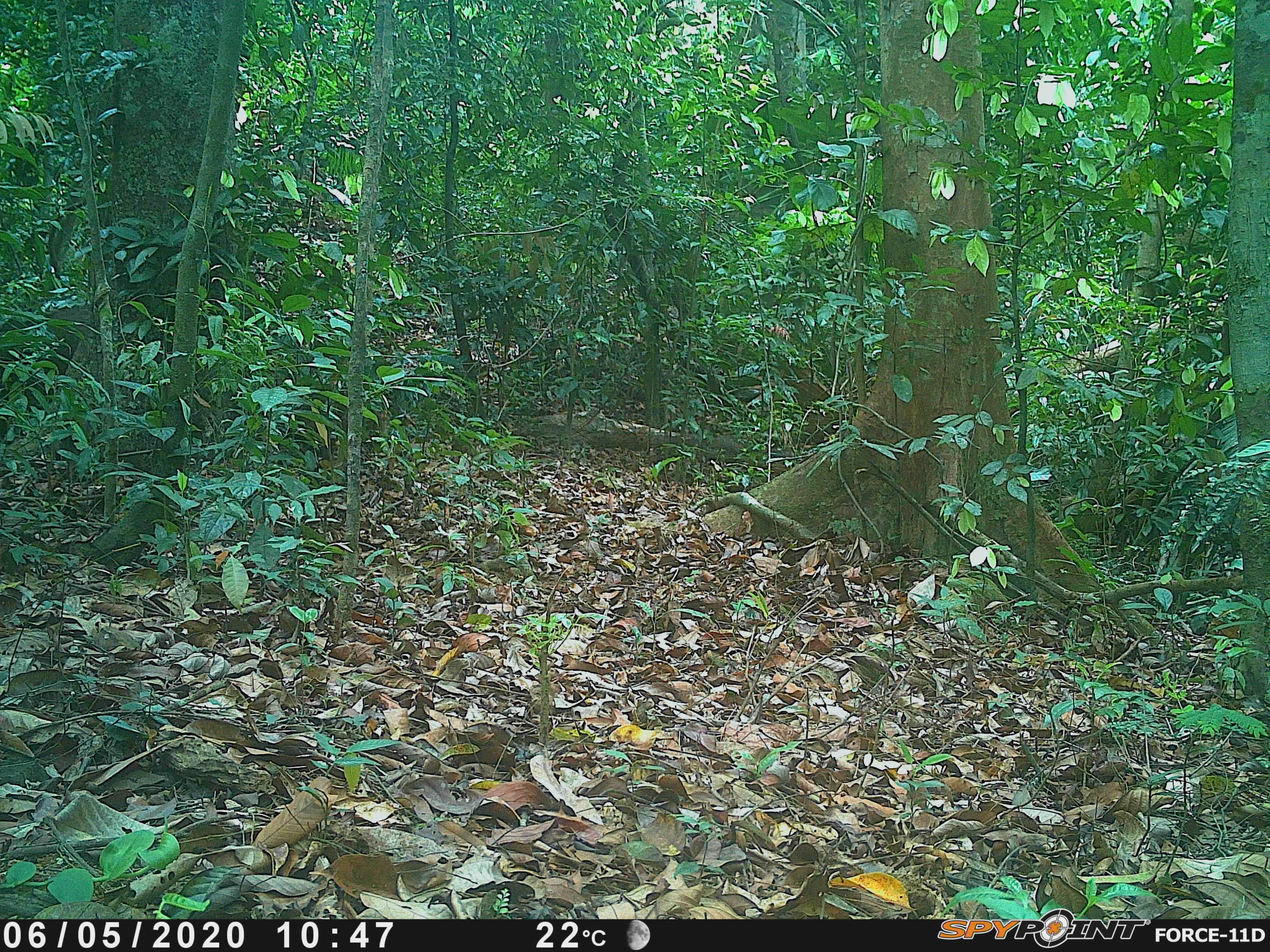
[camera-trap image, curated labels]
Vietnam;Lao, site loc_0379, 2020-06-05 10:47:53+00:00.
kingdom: Animalia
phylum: Chordata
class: Mammalia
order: Artiodactyla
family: Suidae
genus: Sus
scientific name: Sus scrofa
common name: eurasian wild pig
Eurasian wild pig (Sus scrofa). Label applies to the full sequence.